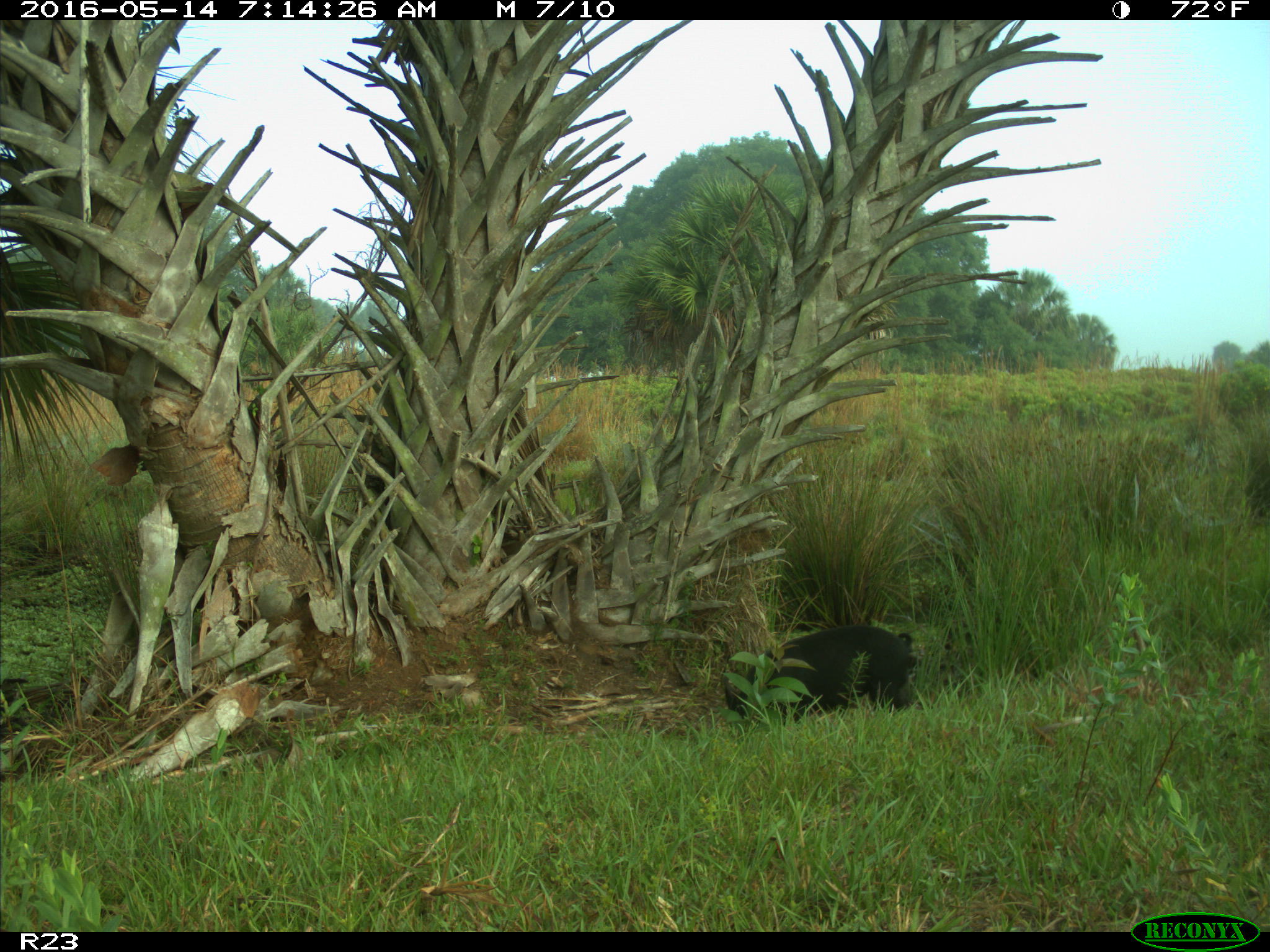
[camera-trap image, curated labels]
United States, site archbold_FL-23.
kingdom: Animalia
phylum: Chordata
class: Mammalia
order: Artiodactyla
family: Suidae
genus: Sus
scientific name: Sus scrofa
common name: wild boar